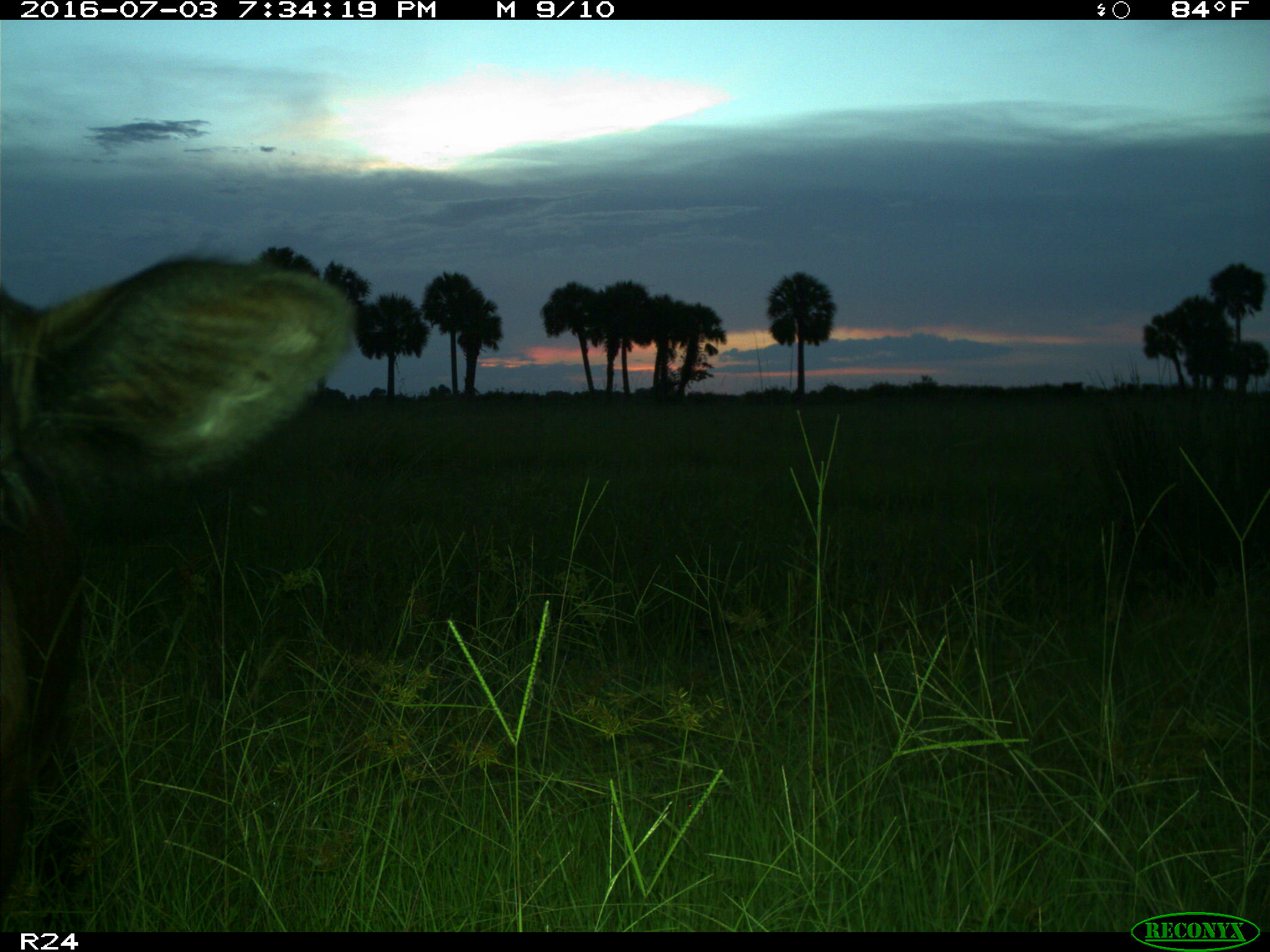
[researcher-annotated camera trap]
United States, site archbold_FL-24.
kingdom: Animalia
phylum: Chordata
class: Mammalia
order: Artiodactyla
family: Bovidae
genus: Bos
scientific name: Bos taurus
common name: domestic cow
Bos taurus (domestic cow).